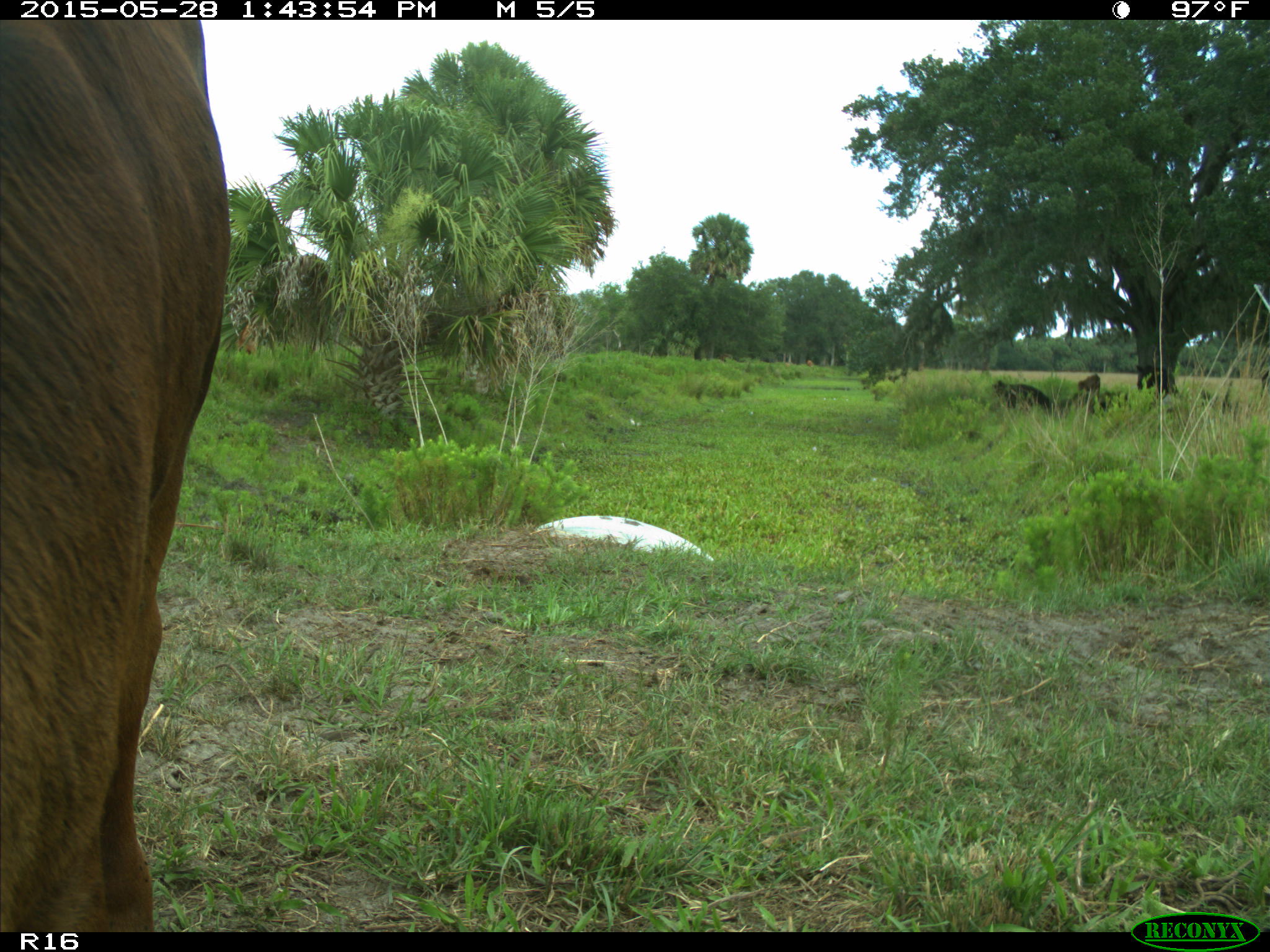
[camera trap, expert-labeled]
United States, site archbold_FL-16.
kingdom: Animalia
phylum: Chordata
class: Mammalia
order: Artiodactyla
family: Bovidae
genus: Bos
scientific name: Bos taurus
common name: domestic cow